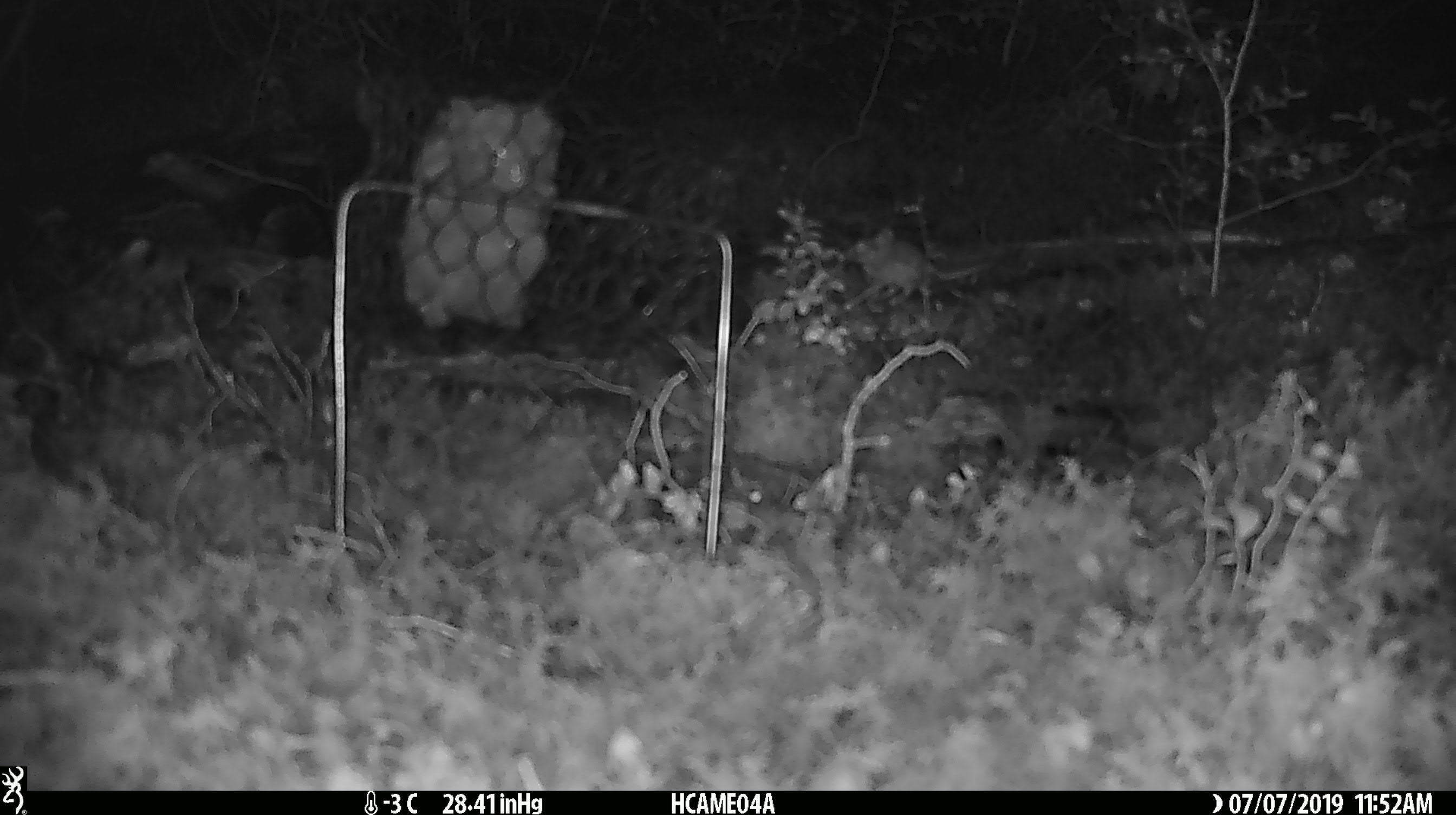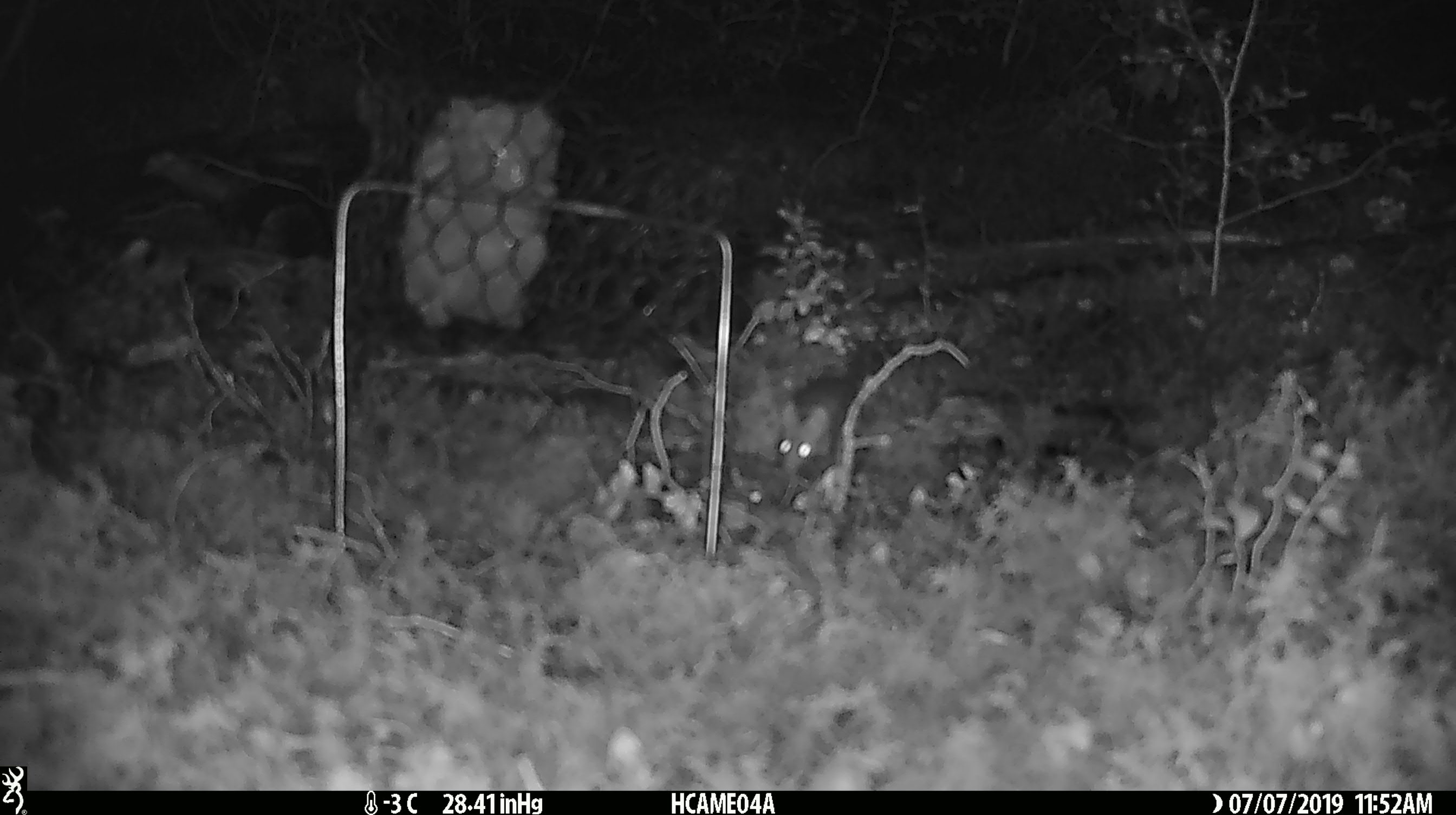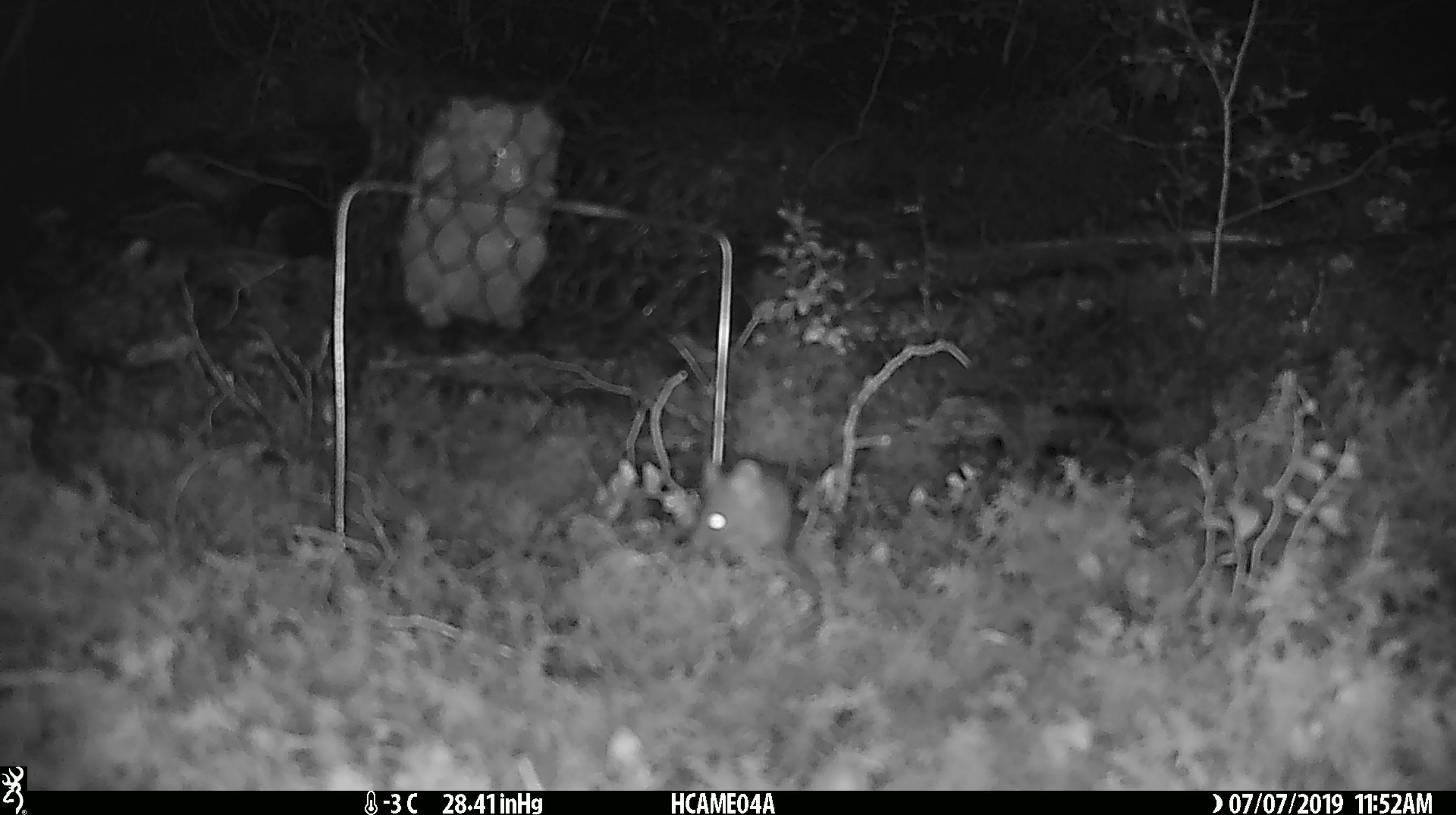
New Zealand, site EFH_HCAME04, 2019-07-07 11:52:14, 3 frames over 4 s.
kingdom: Animalia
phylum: Chordata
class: Mammalia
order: Rodentia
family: Muridae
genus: Mus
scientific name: Mus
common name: mouse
Mouse (Mus).